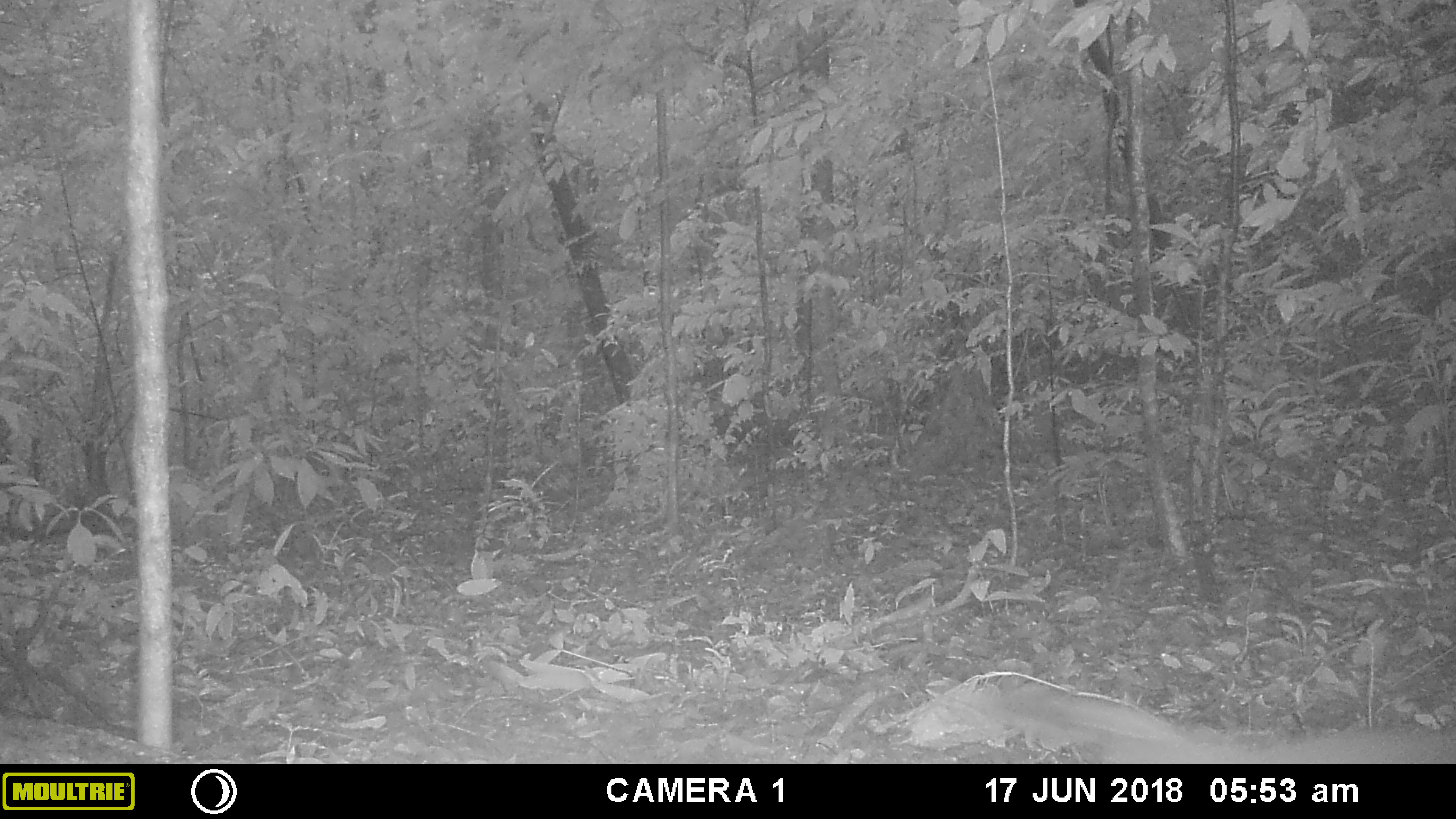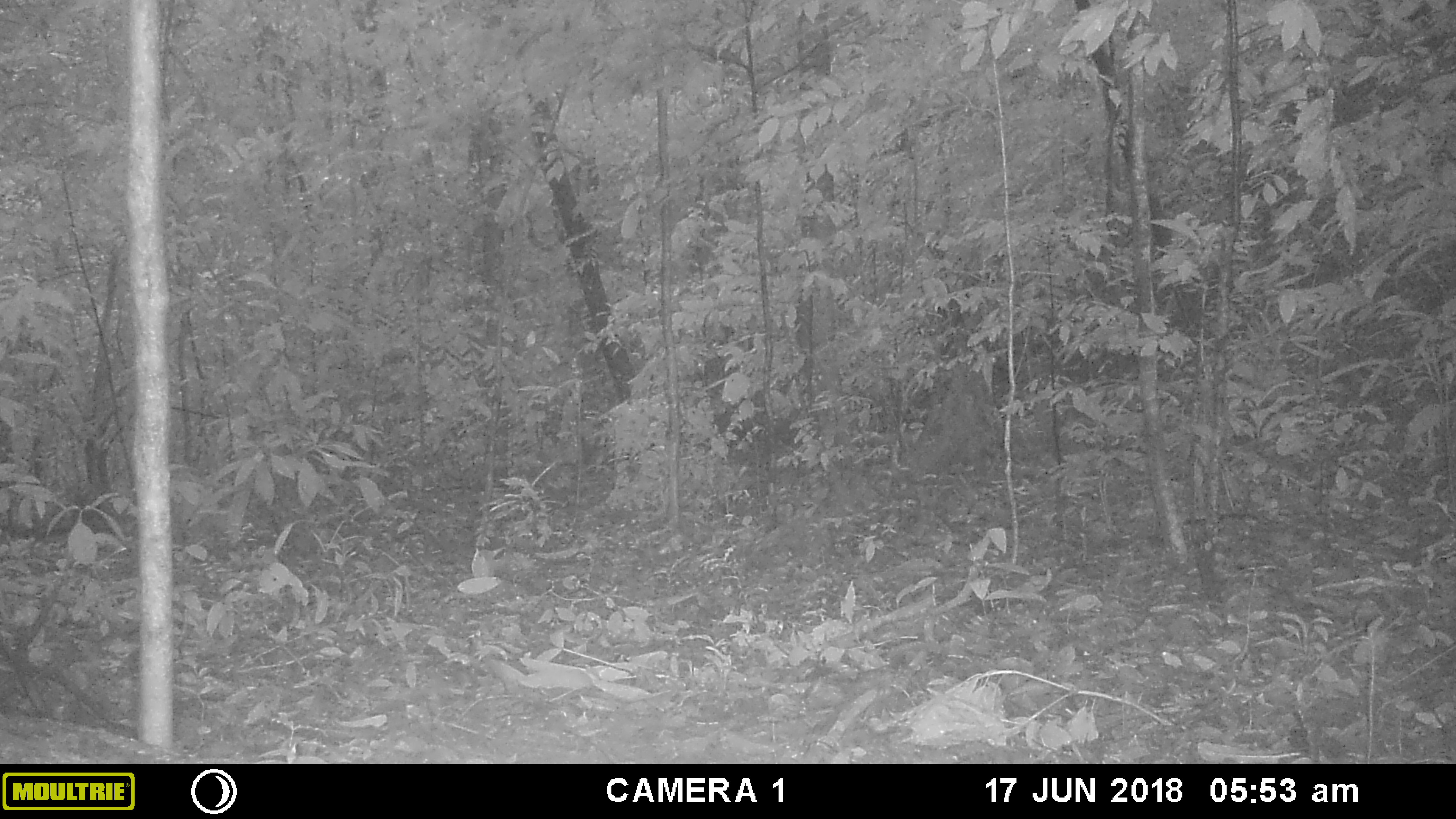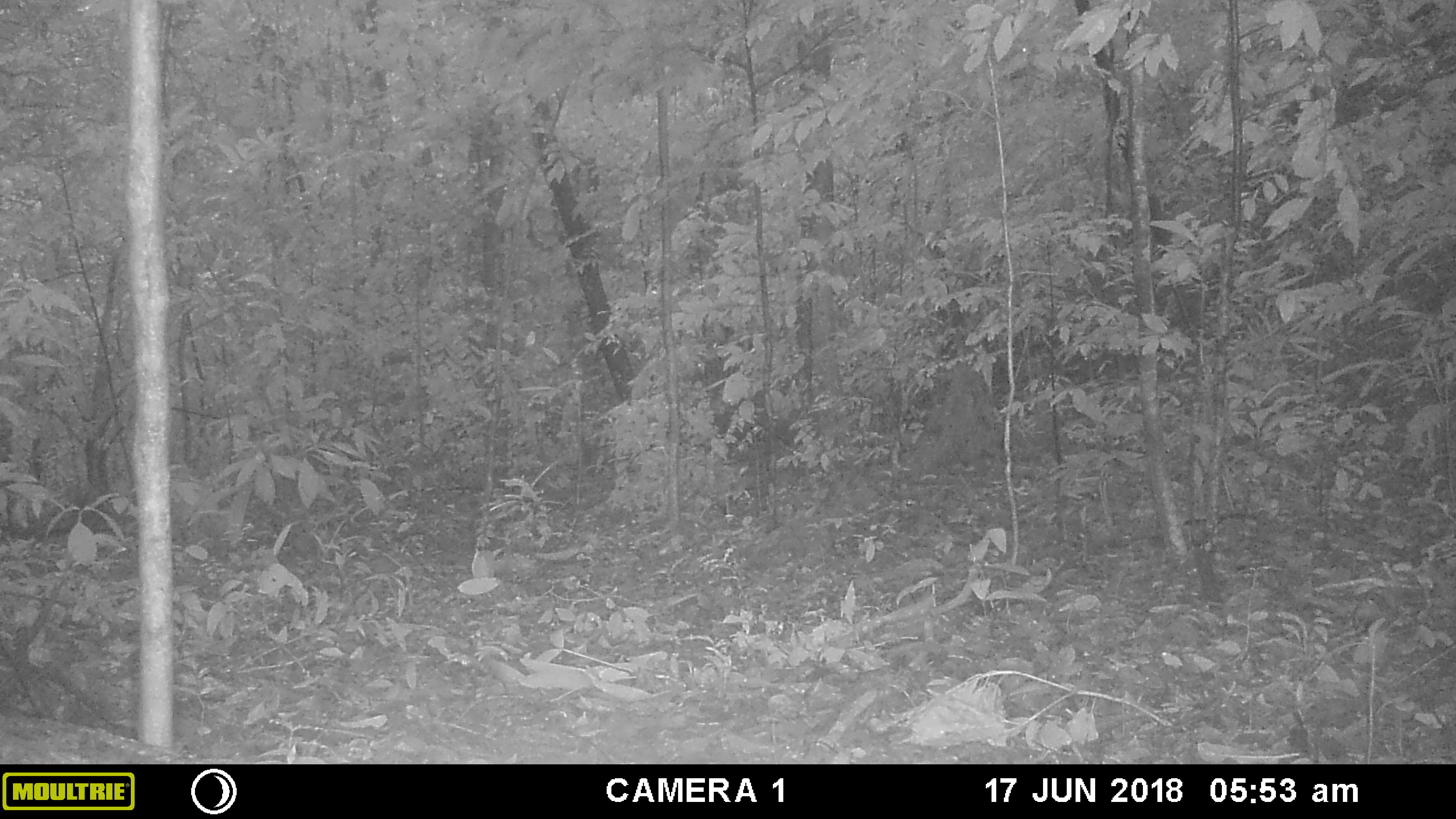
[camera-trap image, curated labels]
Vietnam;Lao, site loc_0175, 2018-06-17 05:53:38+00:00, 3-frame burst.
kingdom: Animalia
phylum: Chordata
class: Mammalia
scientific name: Mammalia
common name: mammal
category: unidentified small mammal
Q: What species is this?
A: Unidentified small mammal (mammal) (Mammalia).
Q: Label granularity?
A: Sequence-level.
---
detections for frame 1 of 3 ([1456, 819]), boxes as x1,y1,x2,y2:
unidentified small mammal: 904,679,1456,764